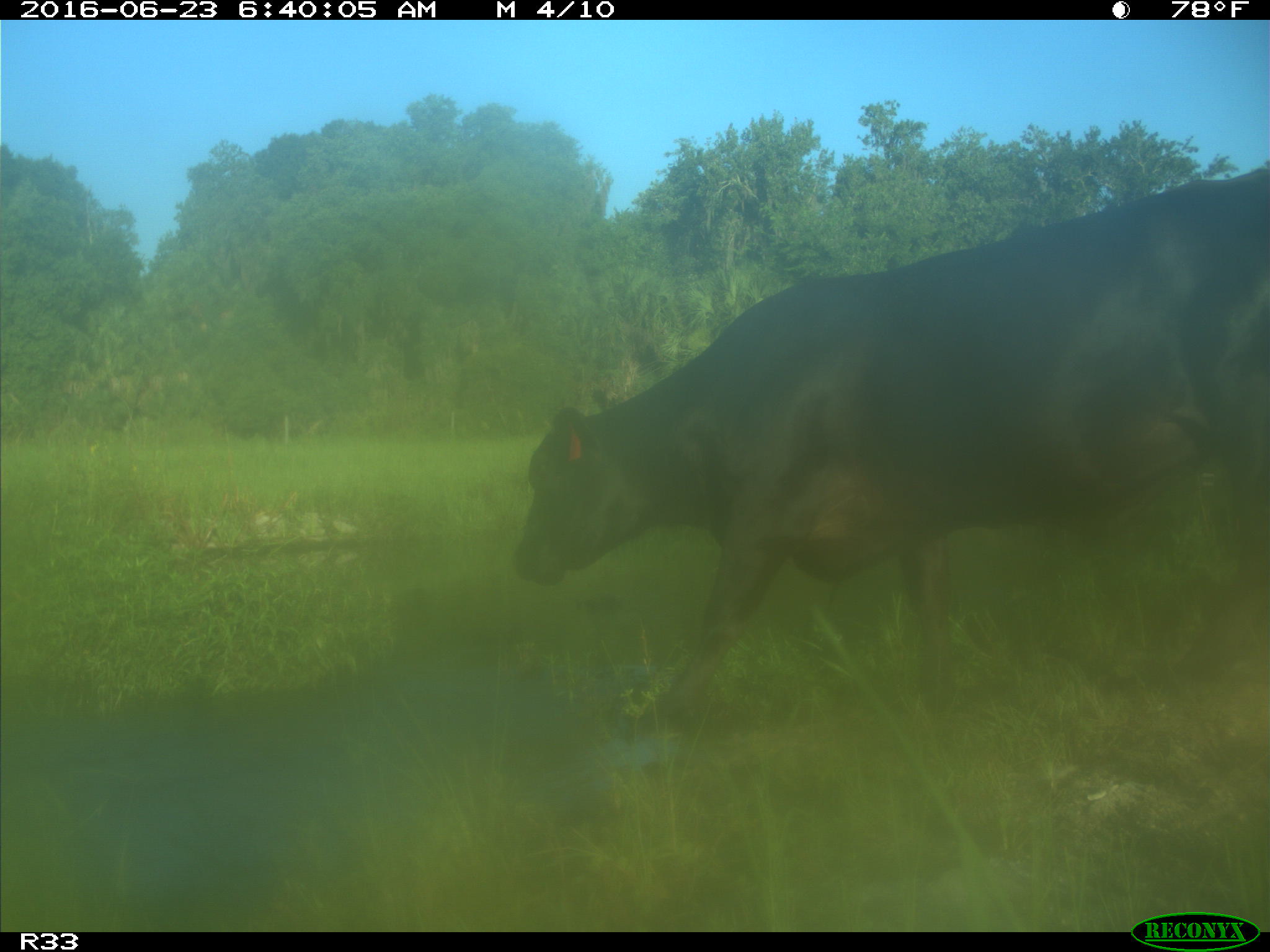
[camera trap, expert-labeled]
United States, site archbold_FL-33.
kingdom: Animalia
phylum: Chordata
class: Mammalia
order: Artiodactyla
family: Bovidae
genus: Bos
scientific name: Bos taurus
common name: domestic cow